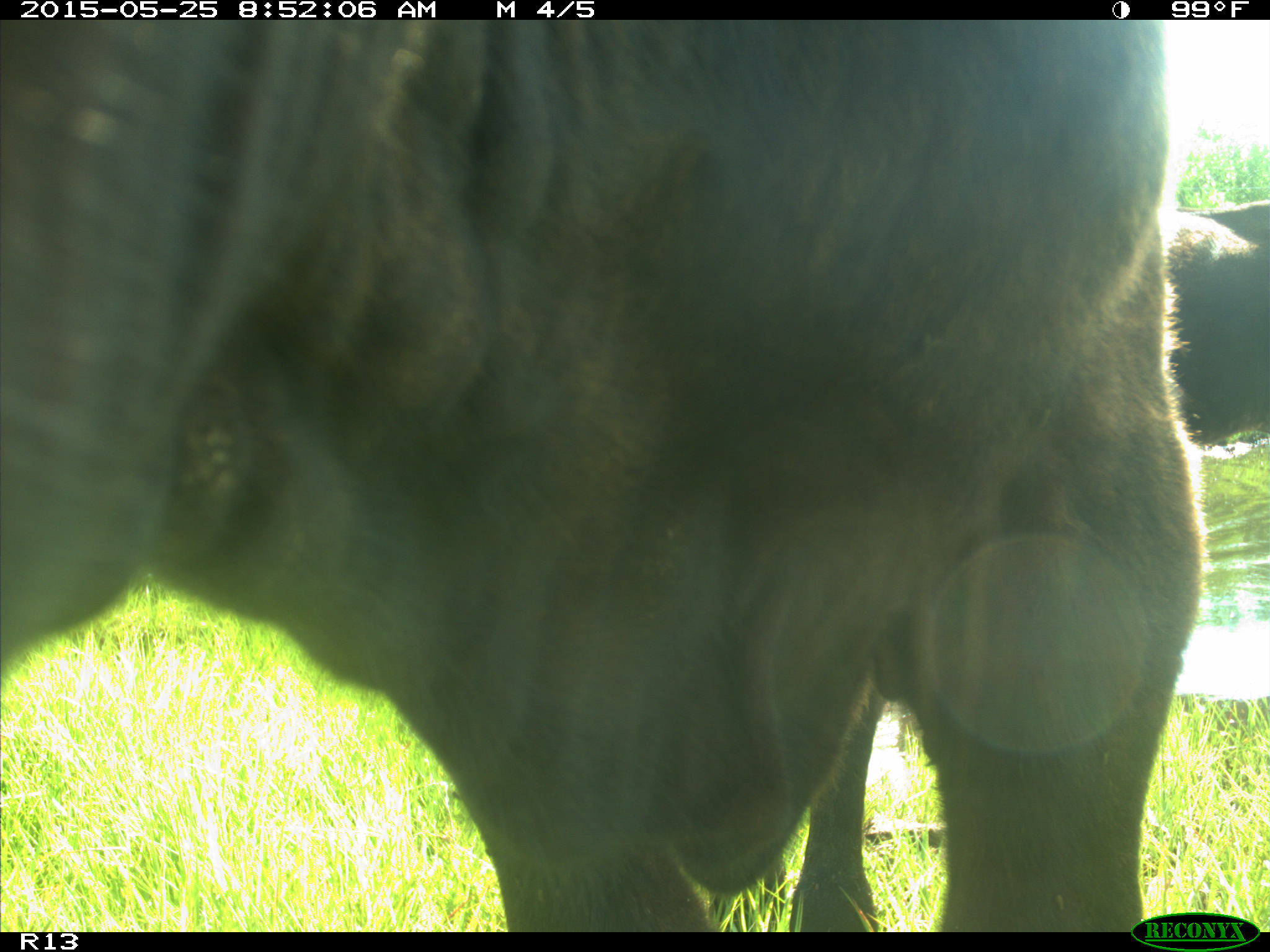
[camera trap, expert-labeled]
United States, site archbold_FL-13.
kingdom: Animalia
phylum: Chordata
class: Mammalia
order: Artiodactyla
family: Bovidae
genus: Bos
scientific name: Bos taurus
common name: domestic cow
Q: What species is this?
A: Bos taurus (domestic cow).